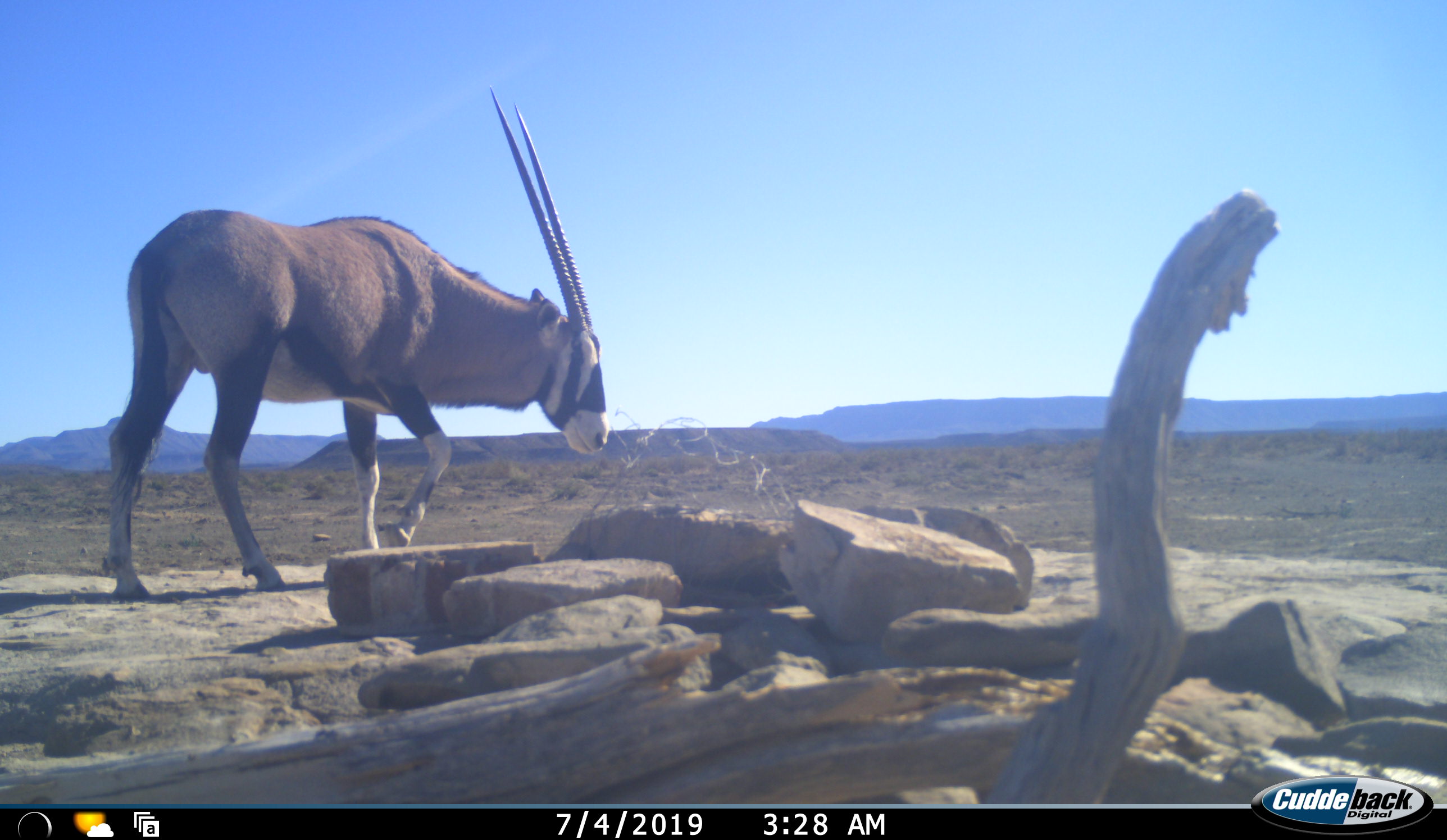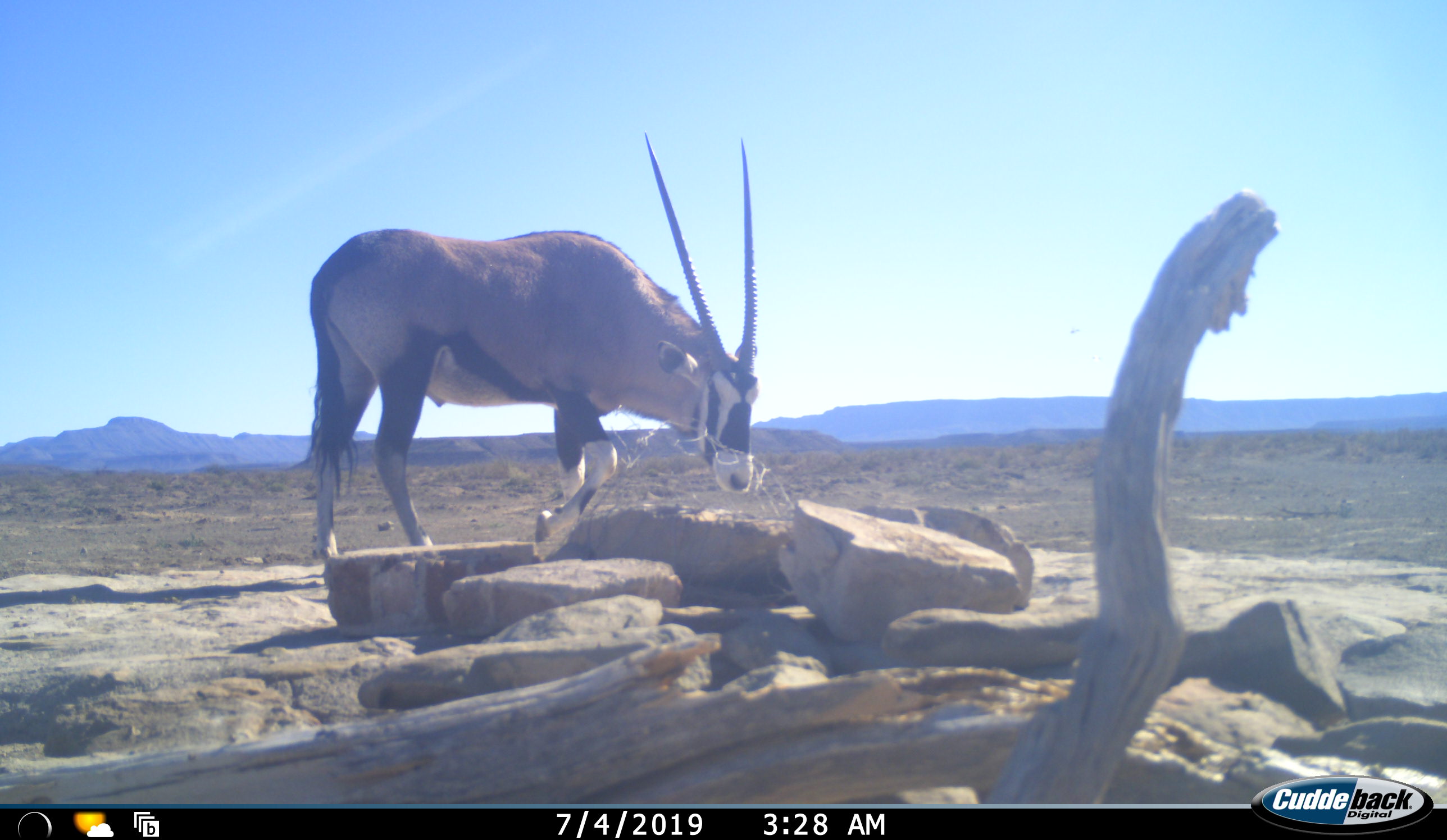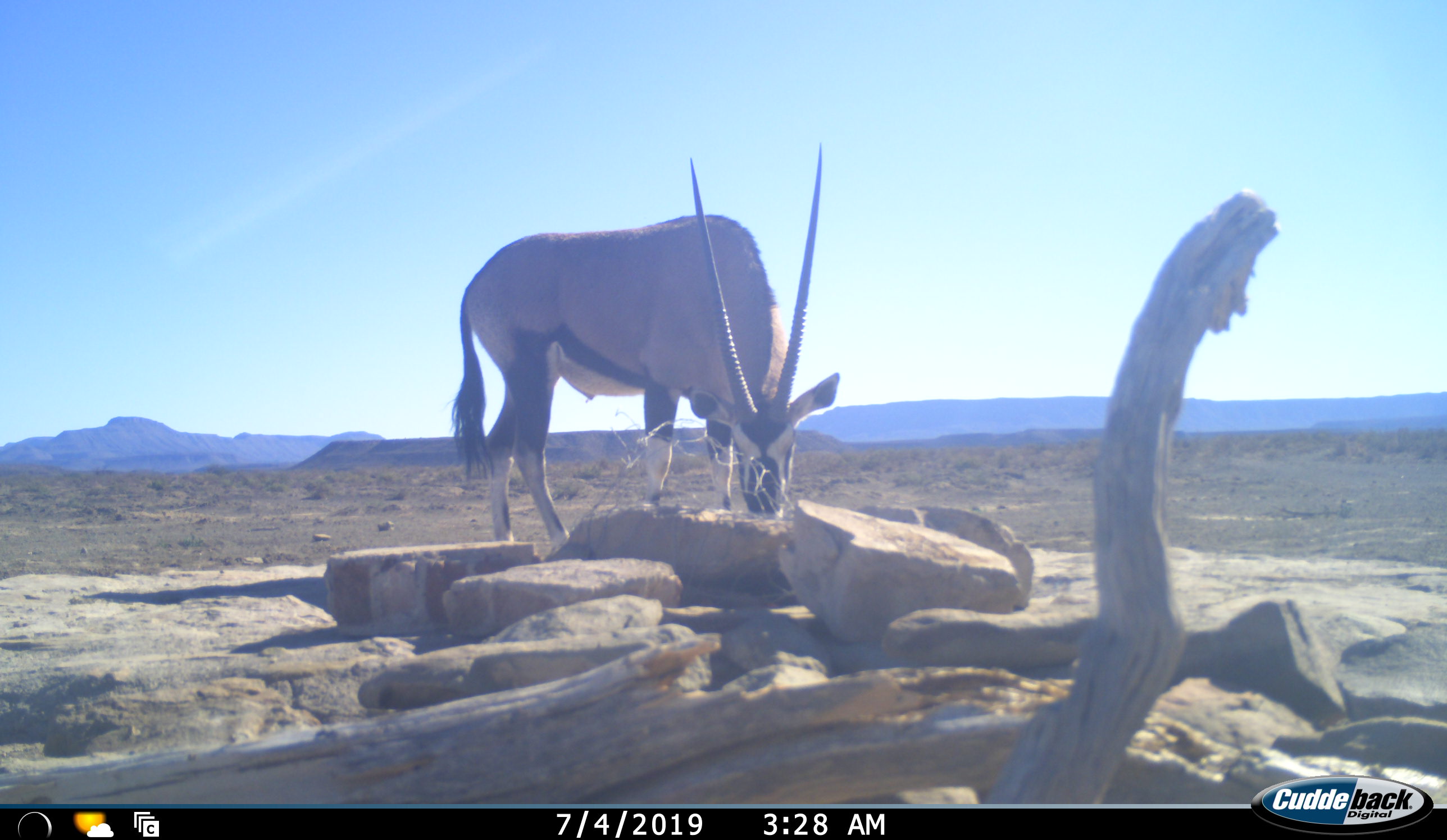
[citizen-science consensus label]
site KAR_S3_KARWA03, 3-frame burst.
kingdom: Animalia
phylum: Chordata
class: Mammalia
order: Artiodactyla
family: Bovidae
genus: Oryx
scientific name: Oryx gazella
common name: gemsbok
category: oryx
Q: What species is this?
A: Oryx (gemsbok) (Oryx gazella).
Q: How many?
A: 1.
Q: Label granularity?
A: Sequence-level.